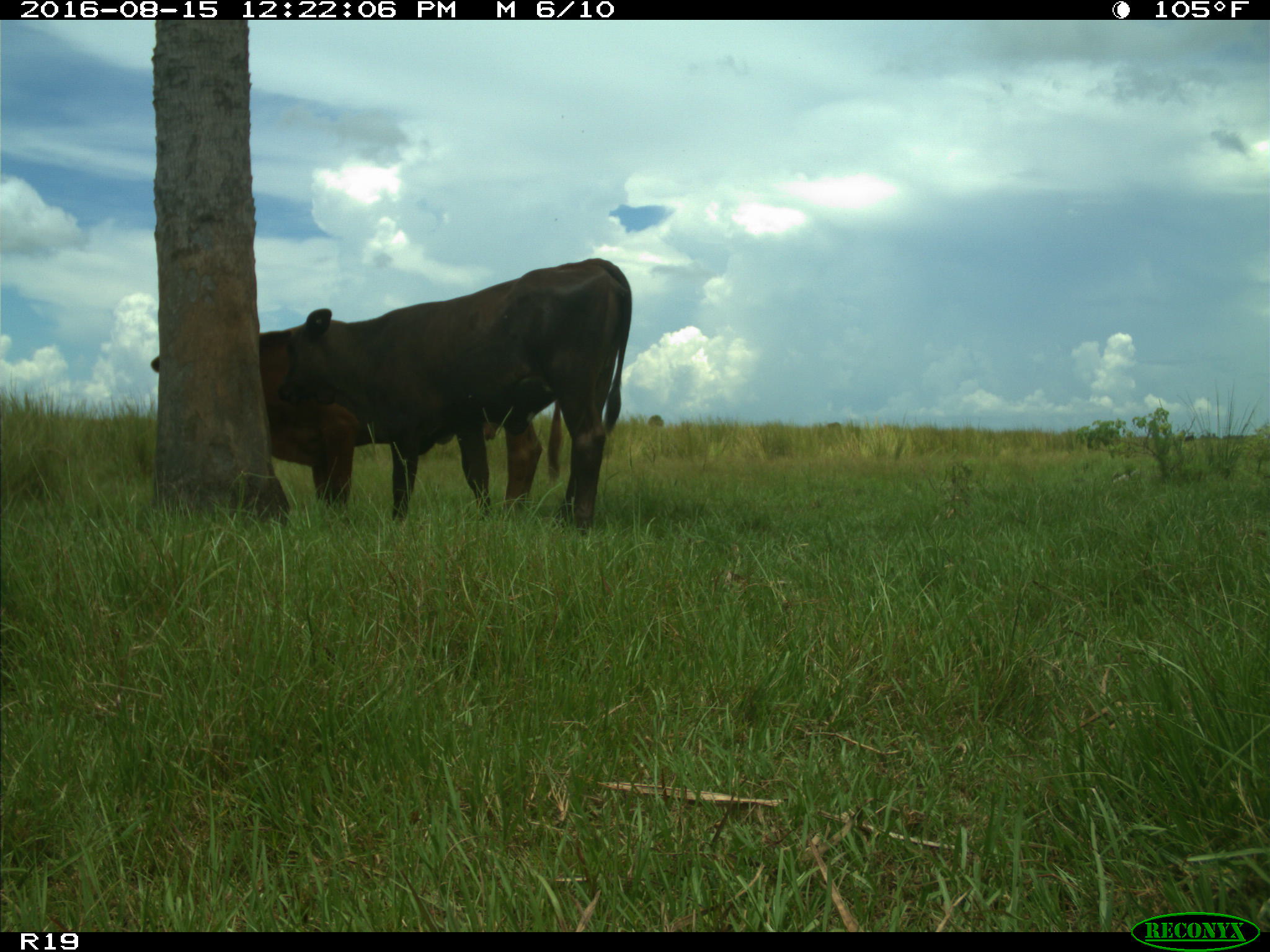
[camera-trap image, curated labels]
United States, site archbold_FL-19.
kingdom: Animalia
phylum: Chordata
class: Mammalia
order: Artiodactyla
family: Bovidae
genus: Bos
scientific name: Bos taurus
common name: domestic cow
Bos taurus (domestic cow).